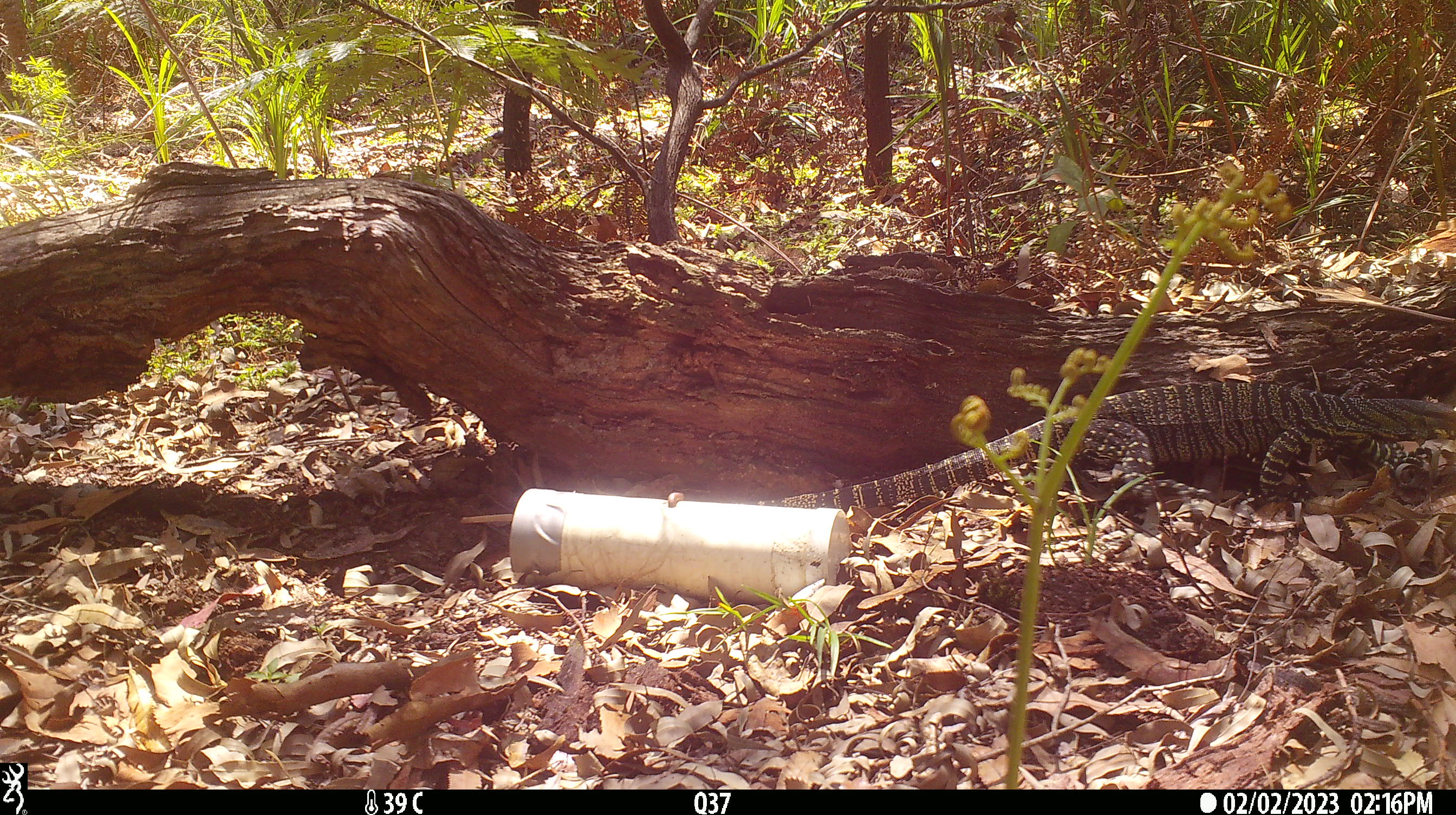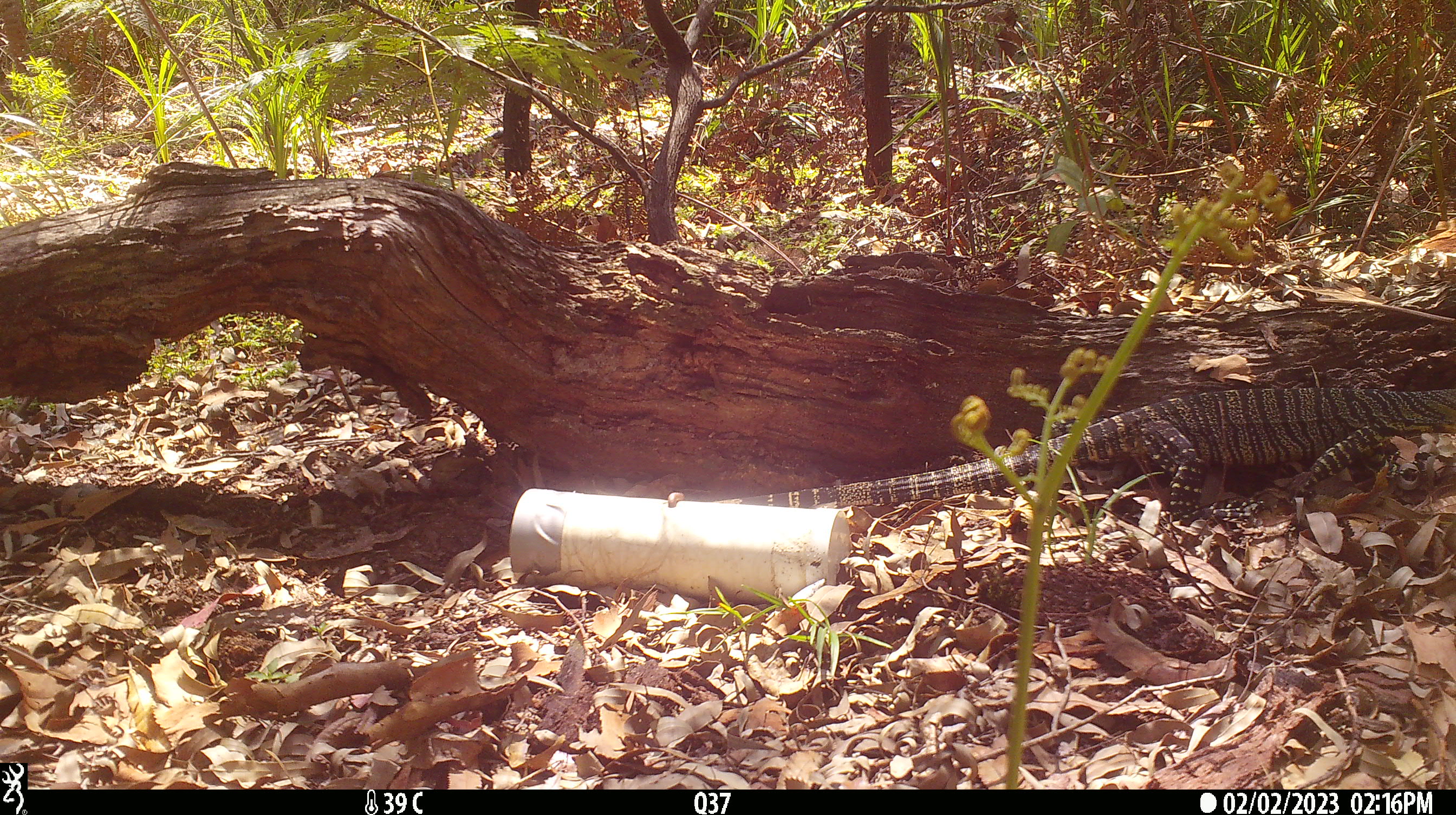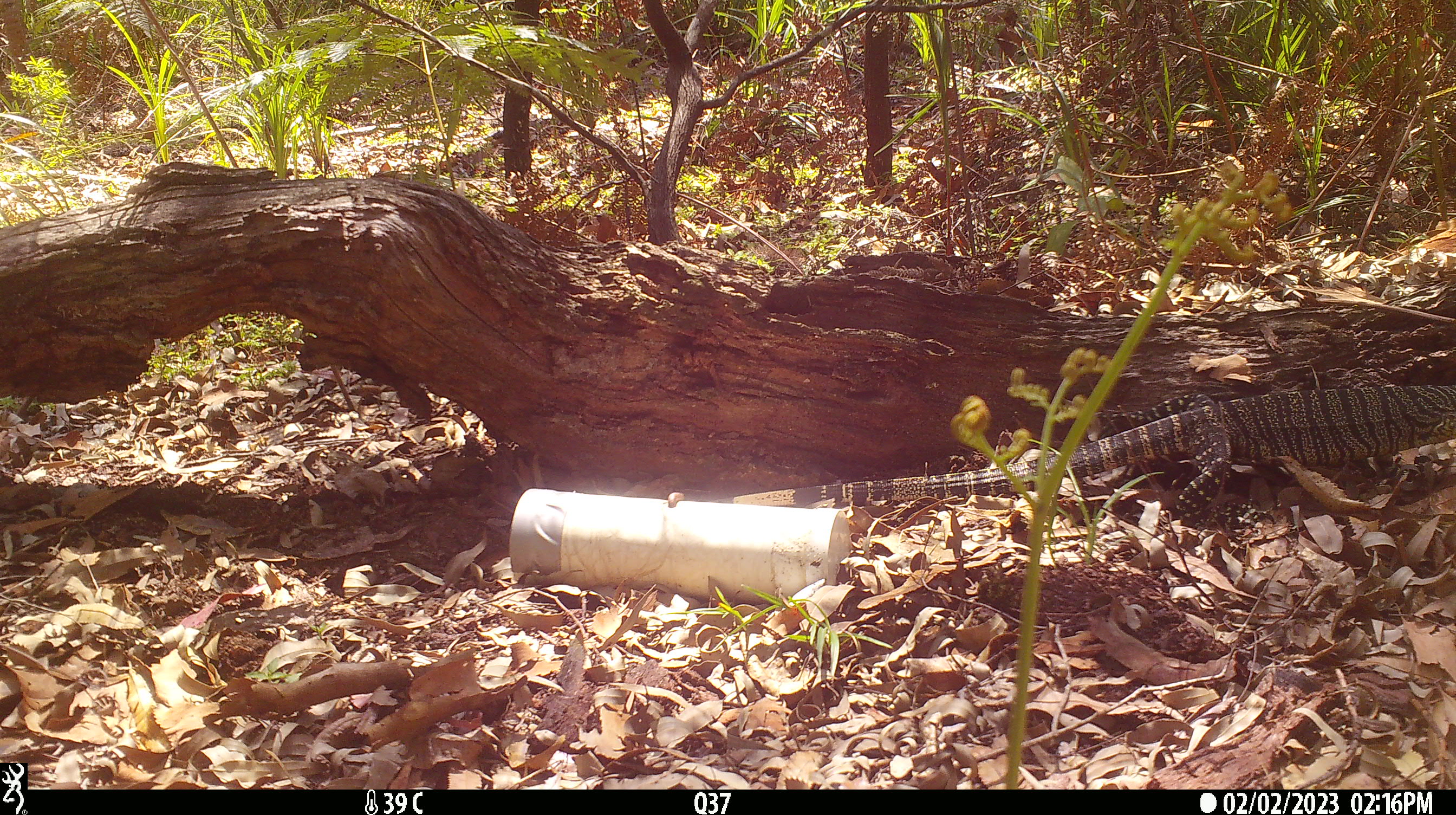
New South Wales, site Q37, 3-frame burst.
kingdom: Animalia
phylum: Chordata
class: Reptilia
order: Squamata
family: Varanidae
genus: Varanus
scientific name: Varanus varius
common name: lace monitor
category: goanna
Goanna (lace monitor) (Varanus varius).